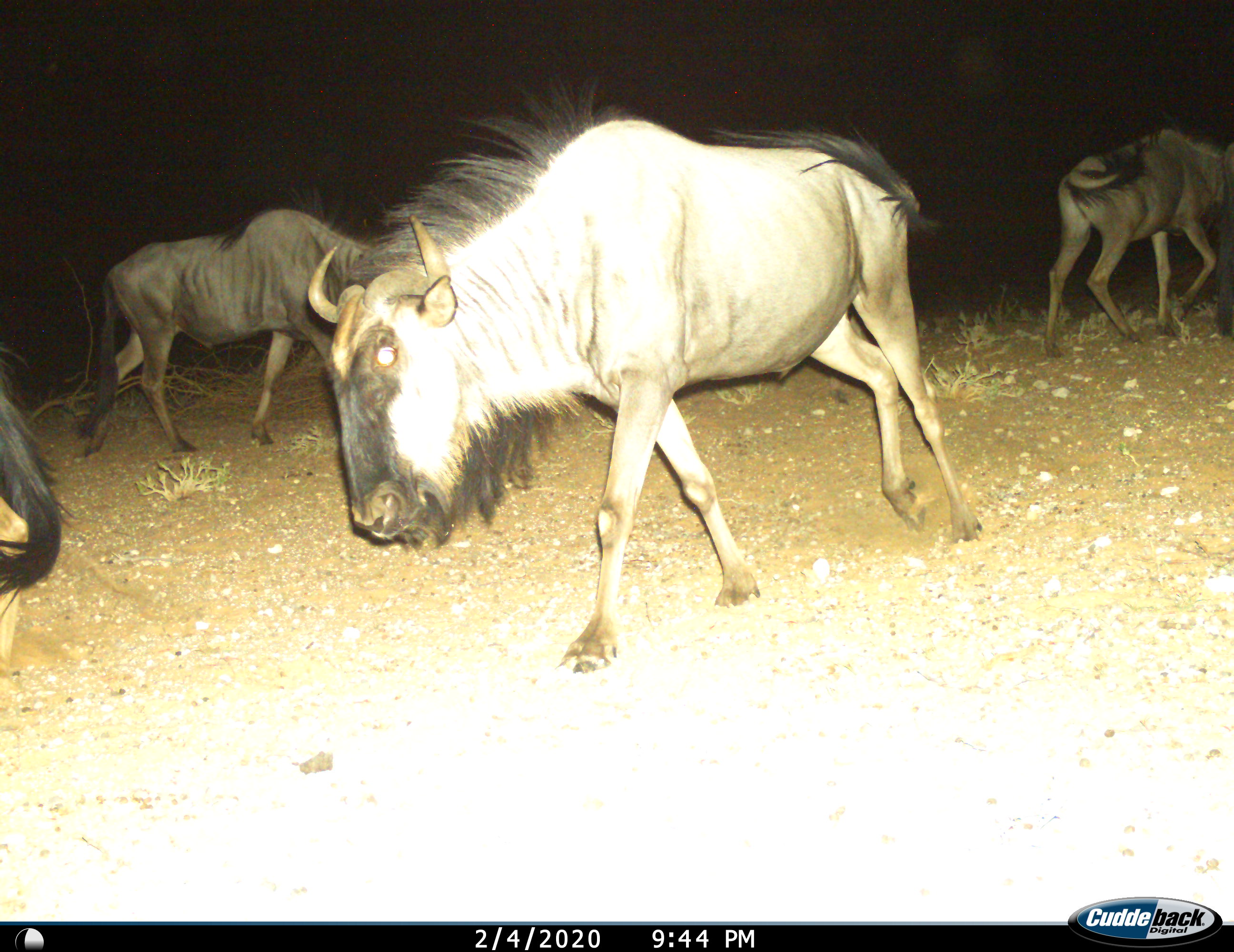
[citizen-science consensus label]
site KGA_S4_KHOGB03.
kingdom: Animalia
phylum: Chordata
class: Mammalia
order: Artiodactyla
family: Bovidae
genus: Connochaetes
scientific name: Connochaetes taurinus taurinus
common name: blue wildebeest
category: wildebeestblue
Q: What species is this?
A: Wildebeestblue (blue wildebeest) (Connochaetes taurinus taurinus).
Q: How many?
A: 4.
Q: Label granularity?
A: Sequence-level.